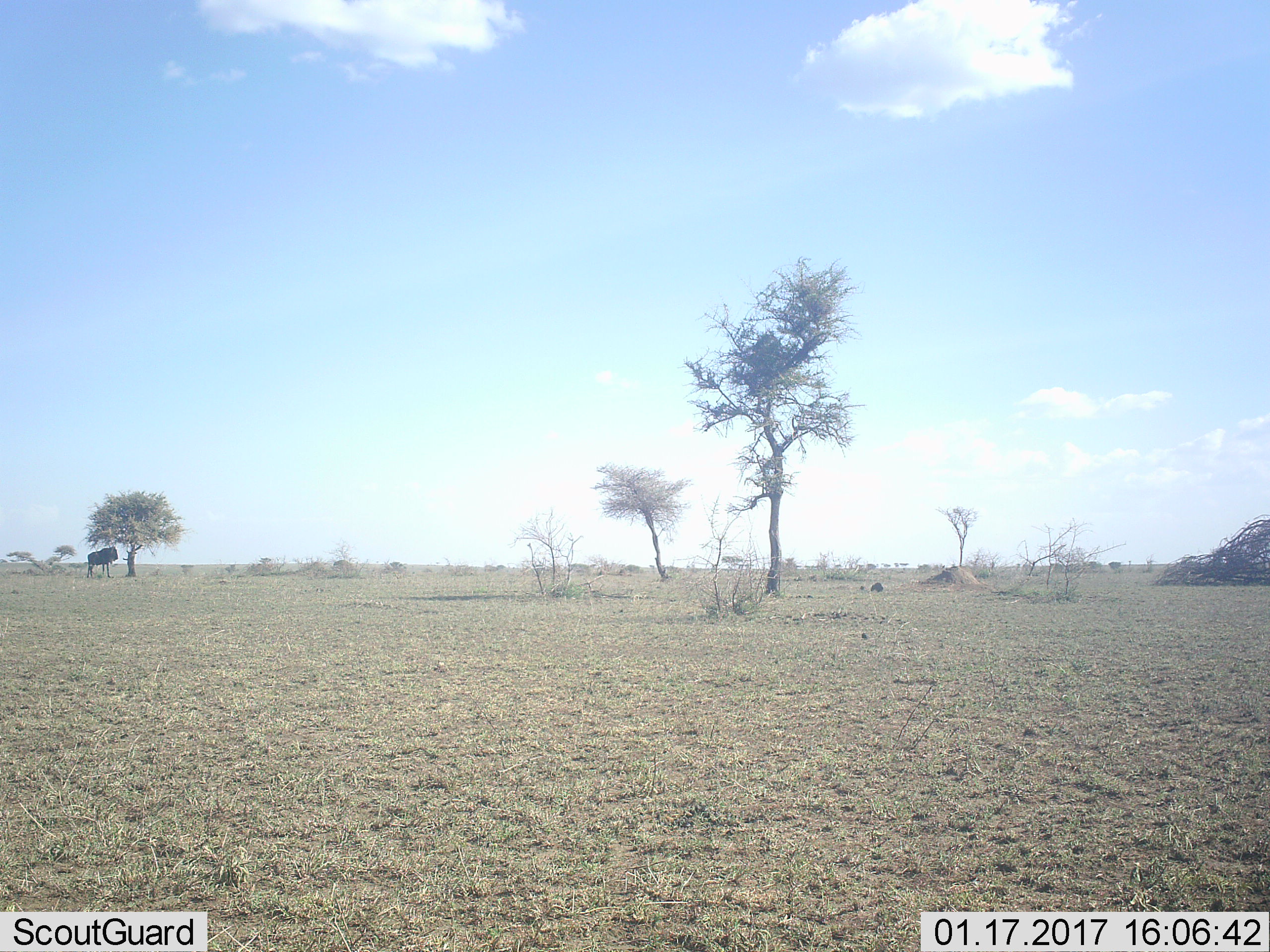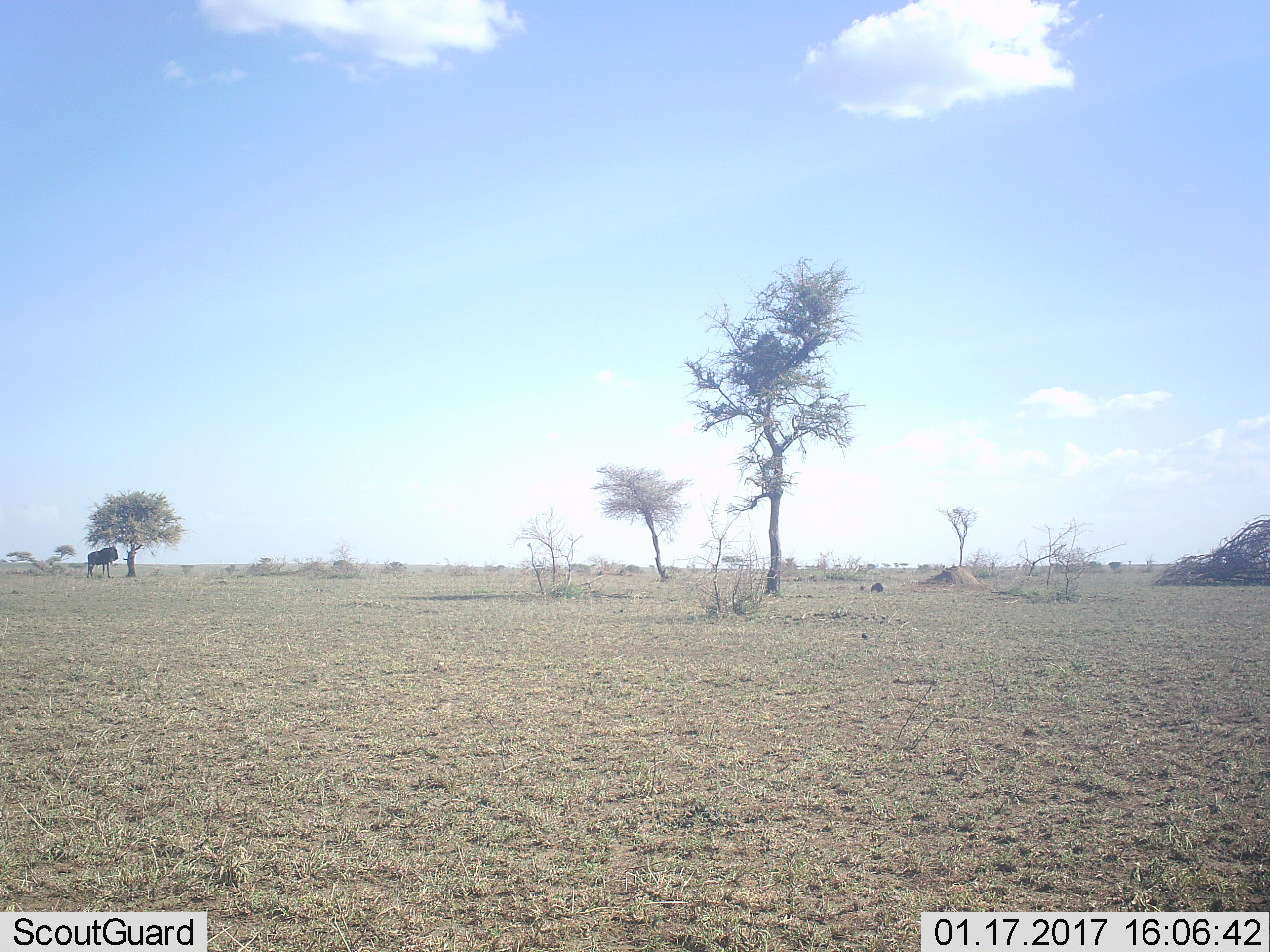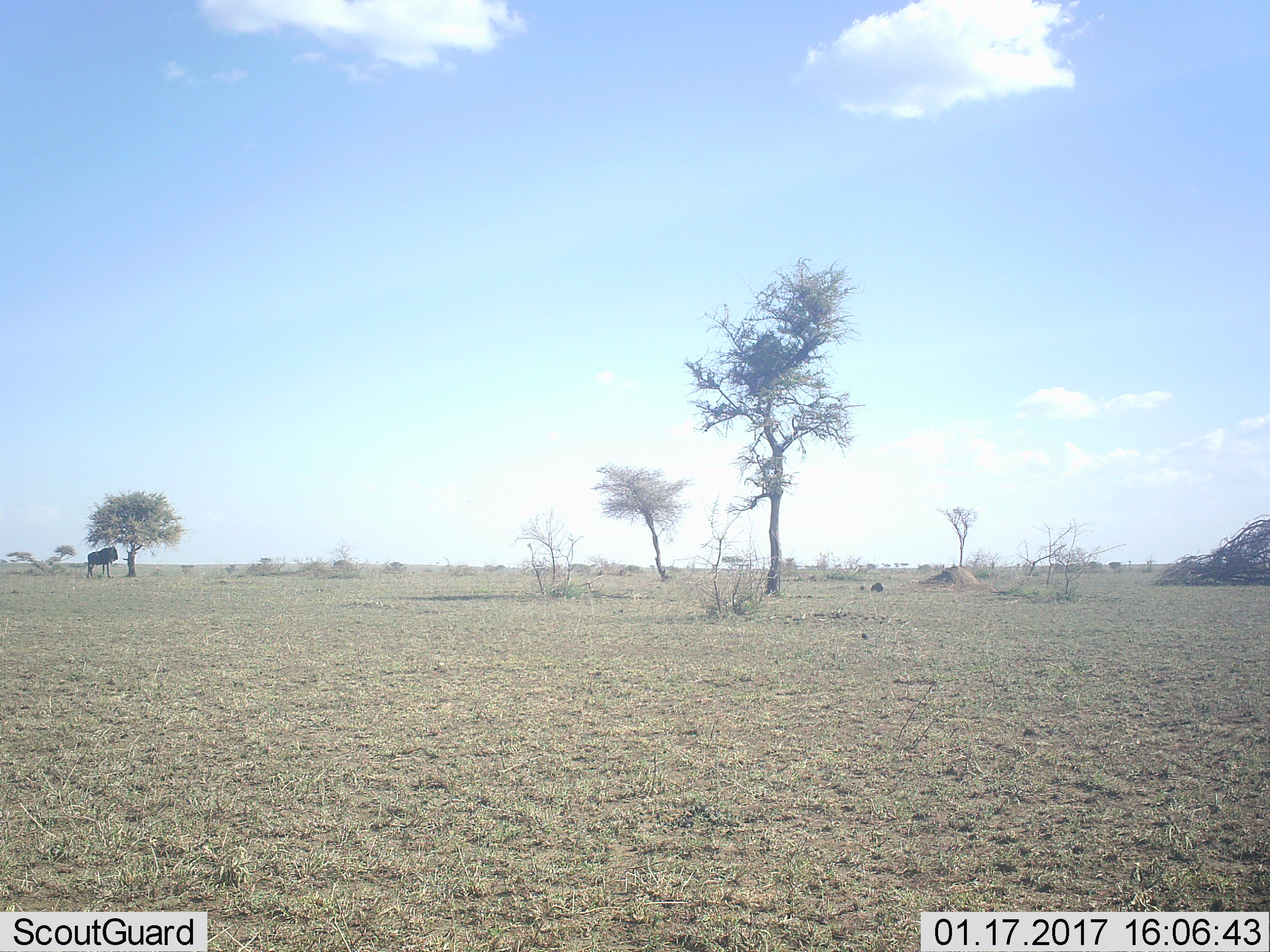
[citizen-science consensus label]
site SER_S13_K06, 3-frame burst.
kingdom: Animalia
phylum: Chordata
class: Mammalia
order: Artiodactyla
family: Bovidae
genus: Connochaetes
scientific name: Connochaetes taurinus taurinus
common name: blue wildebeest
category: wildebeestblue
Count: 1.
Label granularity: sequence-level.